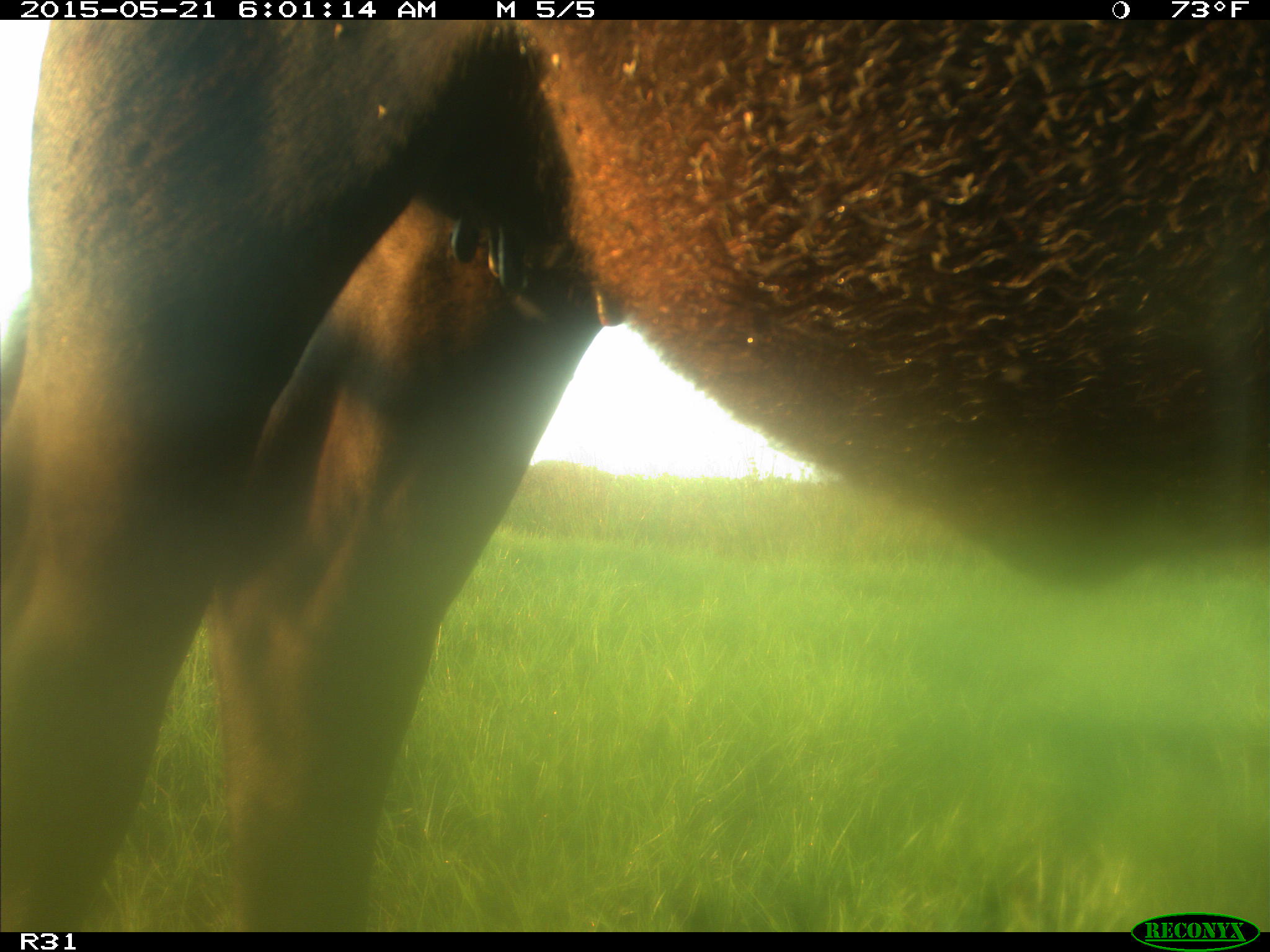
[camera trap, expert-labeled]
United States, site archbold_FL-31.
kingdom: Animalia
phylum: Chordata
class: Mammalia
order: Artiodactyla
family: Bovidae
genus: Bos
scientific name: Bos taurus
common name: domestic cow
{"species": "Bos taurus (domestic cow)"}